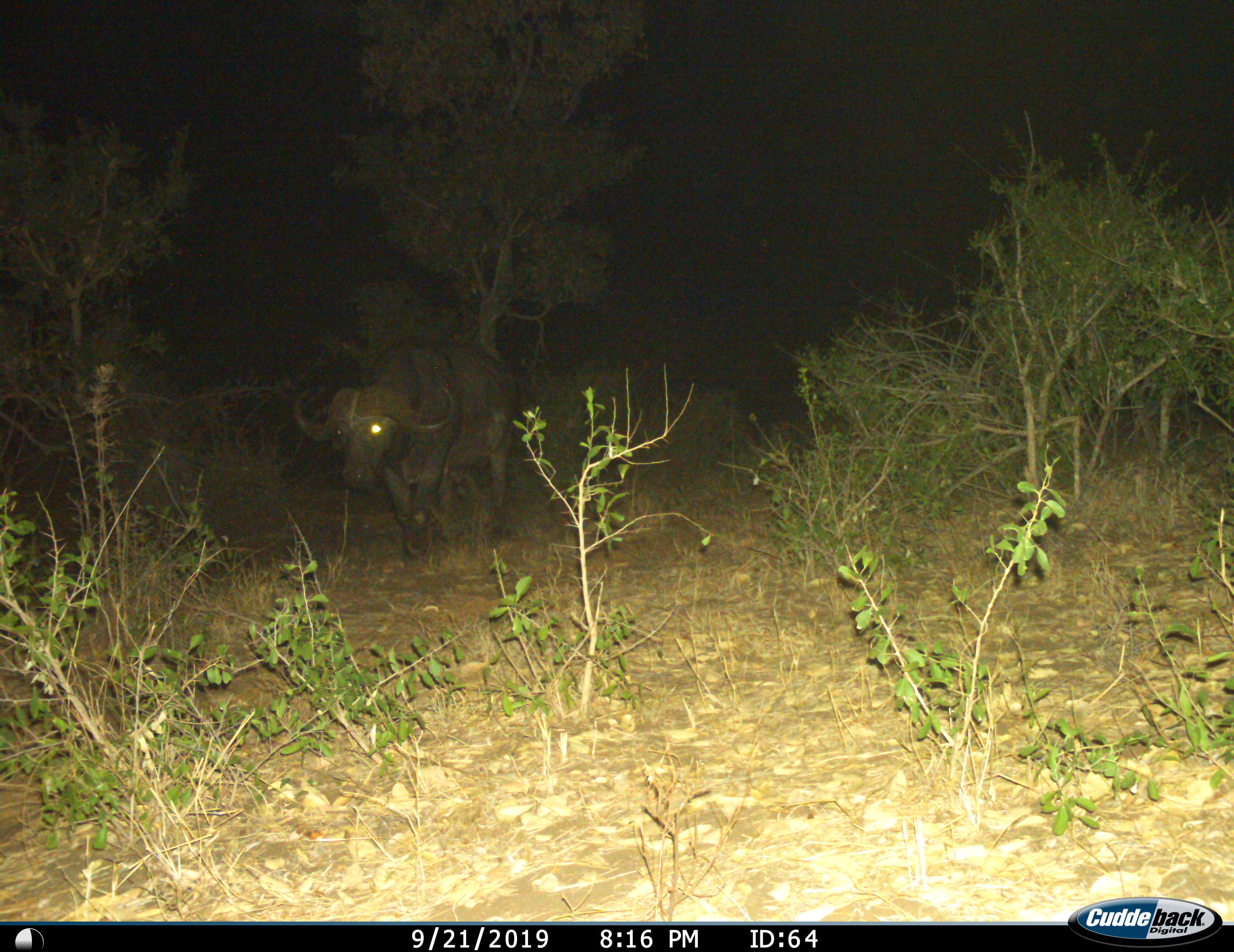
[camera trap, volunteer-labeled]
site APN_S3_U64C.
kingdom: Animalia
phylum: Chordata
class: Mammalia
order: Artiodactyla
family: Bovidae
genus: Syncerus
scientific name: Syncerus caffer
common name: african buffalo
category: buffalo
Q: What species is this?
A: Buffalo (african buffalo) (Syncerus caffer).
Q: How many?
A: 1.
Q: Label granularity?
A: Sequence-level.